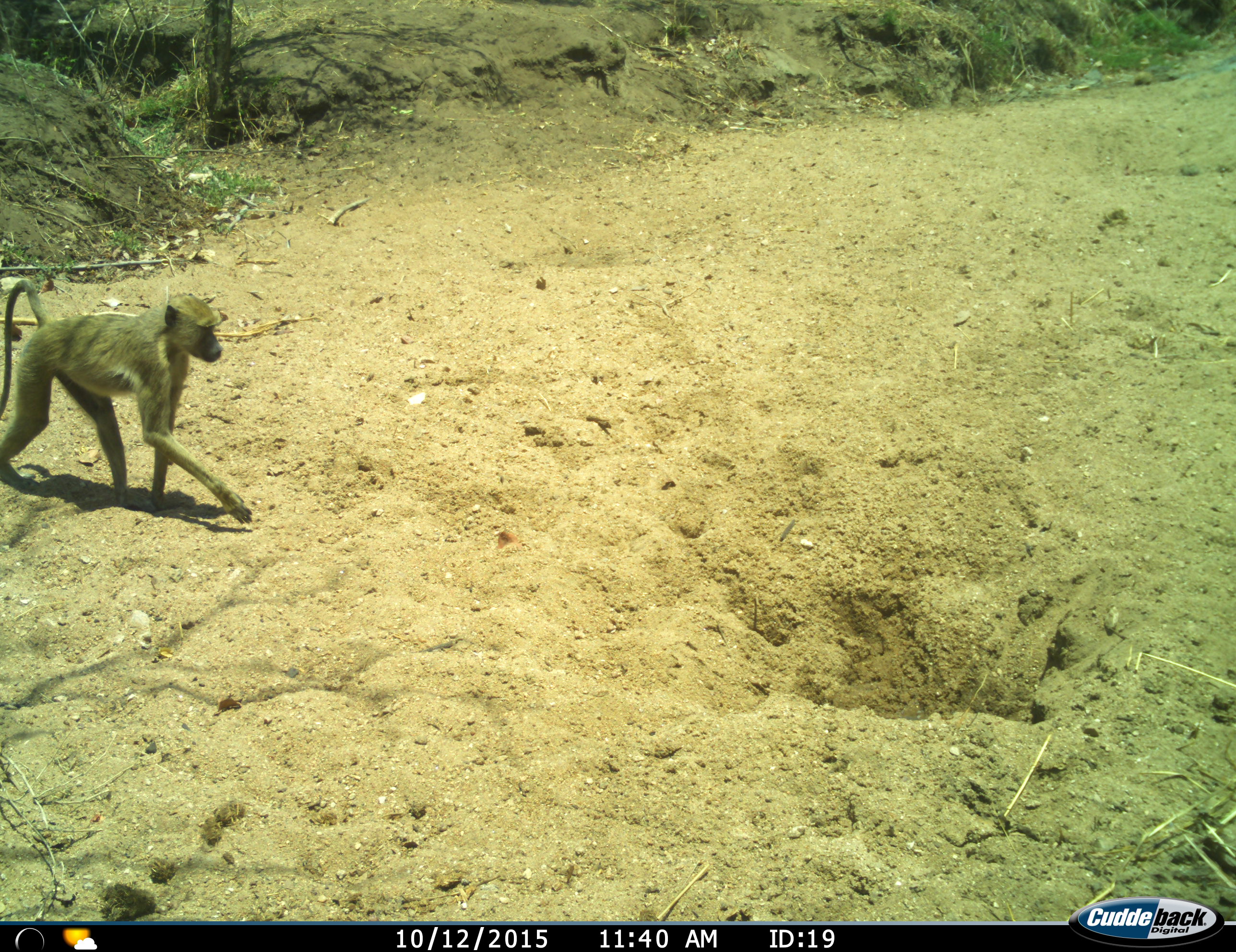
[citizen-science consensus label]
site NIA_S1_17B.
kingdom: Animalia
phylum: Chordata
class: Mammalia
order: Primates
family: Cercopithecidae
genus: Papio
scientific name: Papio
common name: baboon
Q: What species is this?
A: Baboon (Papio).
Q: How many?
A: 1.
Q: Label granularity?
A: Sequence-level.